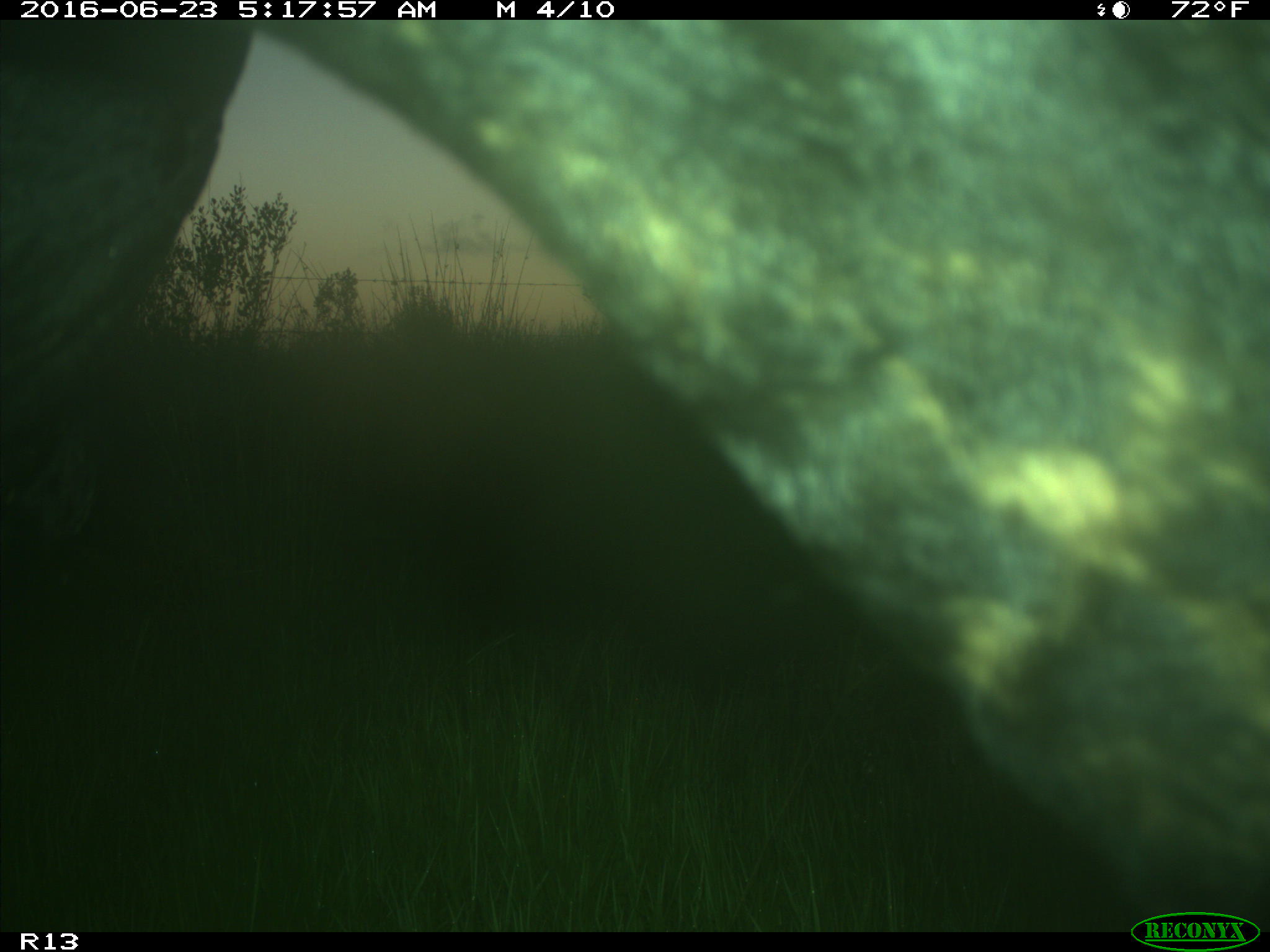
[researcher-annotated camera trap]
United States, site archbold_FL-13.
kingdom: Animalia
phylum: Chordata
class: Mammalia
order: Artiodactyla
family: Bovidae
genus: Bos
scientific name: Bos taurus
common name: domestic cow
Bos taurus (domestic cow).